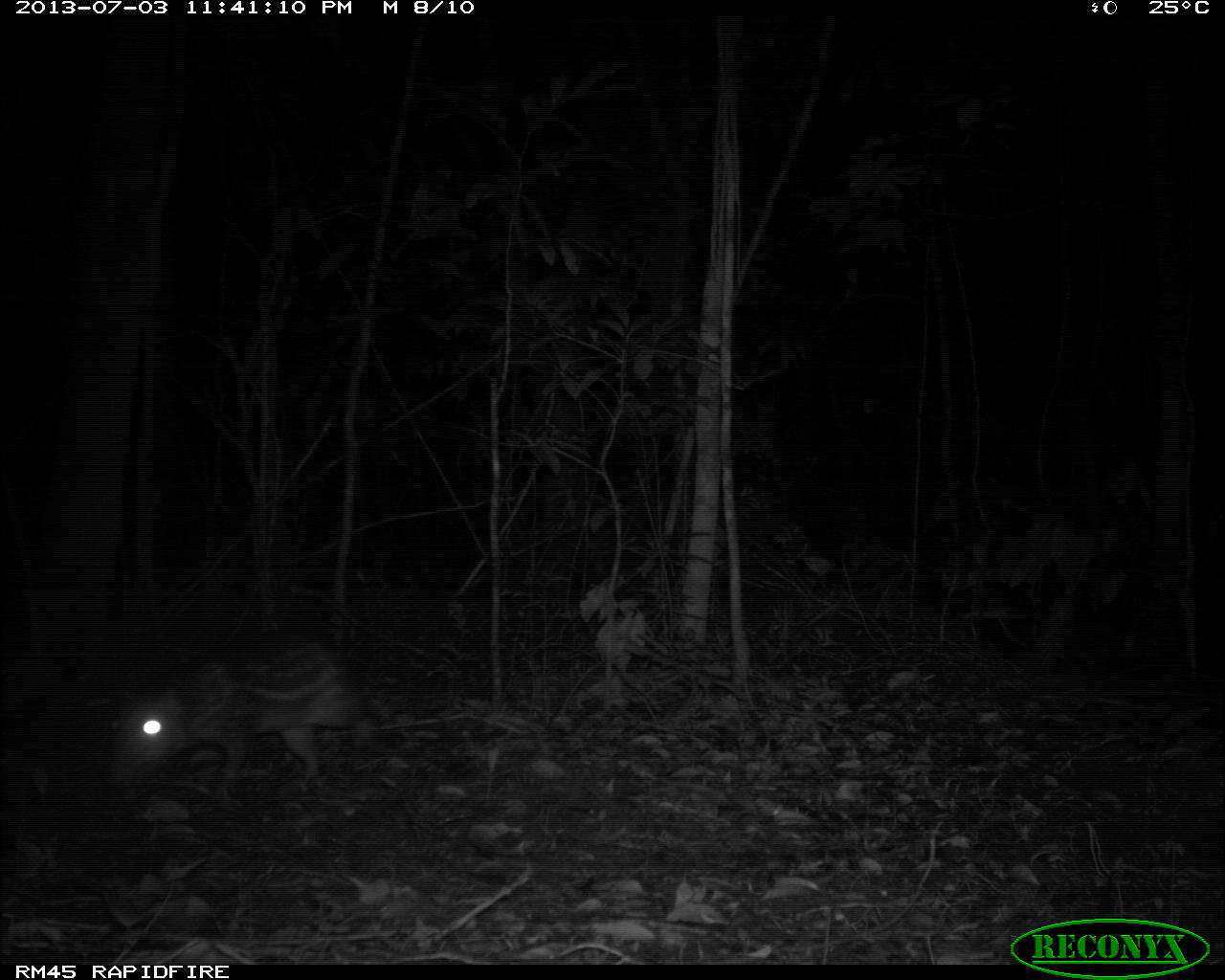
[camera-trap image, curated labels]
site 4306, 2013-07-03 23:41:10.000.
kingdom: Animalia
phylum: Chordata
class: Mammalia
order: Rodentia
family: Cuniculidae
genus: Cuniculus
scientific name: Cuniculus paca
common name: lowland paca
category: agouti paca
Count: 1.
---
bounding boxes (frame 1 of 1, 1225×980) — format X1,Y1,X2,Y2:
agouti paca: 104,632,376,786